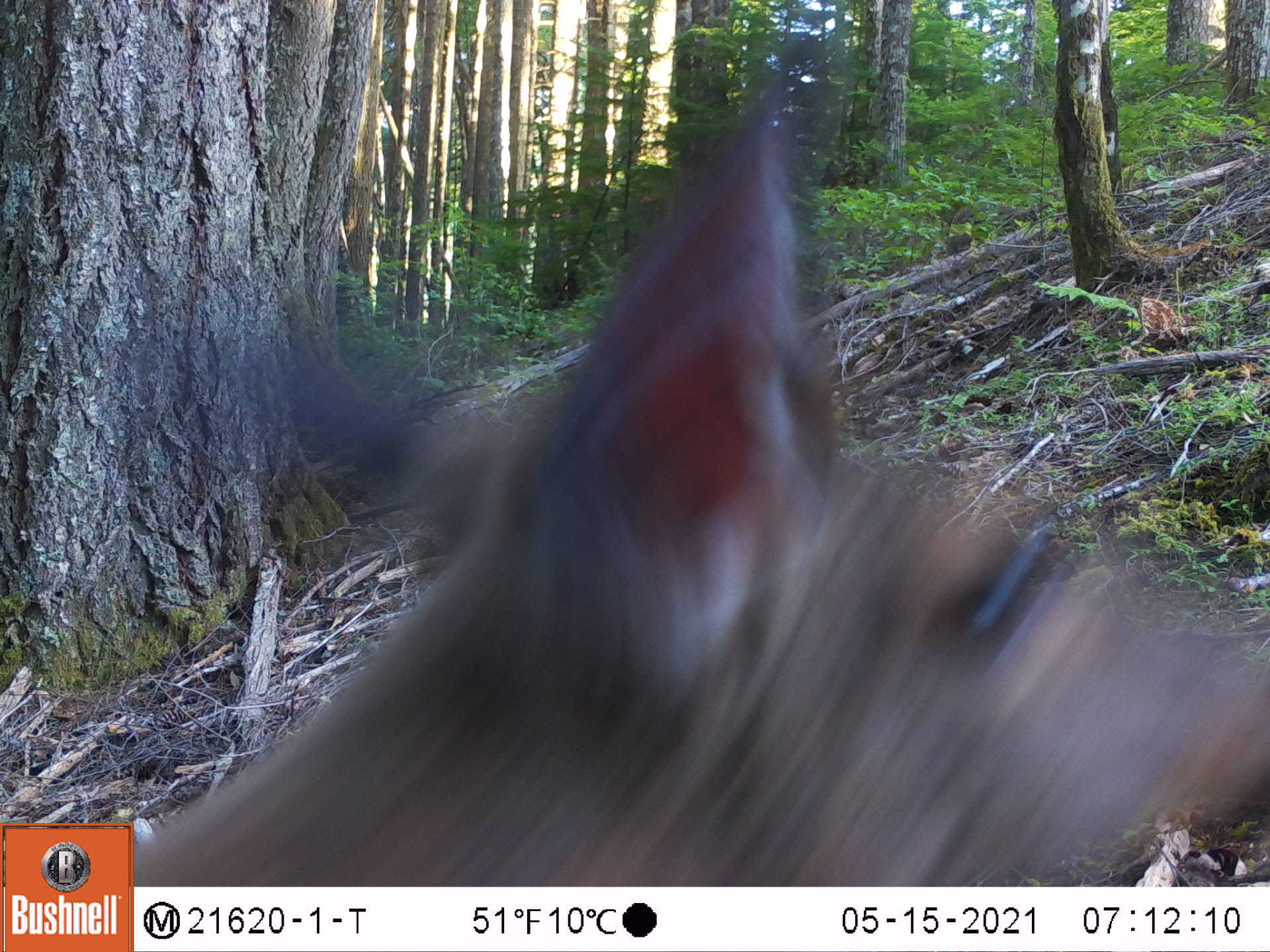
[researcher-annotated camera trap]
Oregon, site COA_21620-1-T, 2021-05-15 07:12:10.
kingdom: Animalia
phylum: Chordata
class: Mammalia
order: Artiodactyla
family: Cervidae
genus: Odocoileus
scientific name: Odocoileus hemionus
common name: black-tailed deer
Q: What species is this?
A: Black-tailed deer (Odocoileus hemionus).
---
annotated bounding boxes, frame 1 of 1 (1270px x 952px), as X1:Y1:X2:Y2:
black-tailed deer: 134:71:1269:887